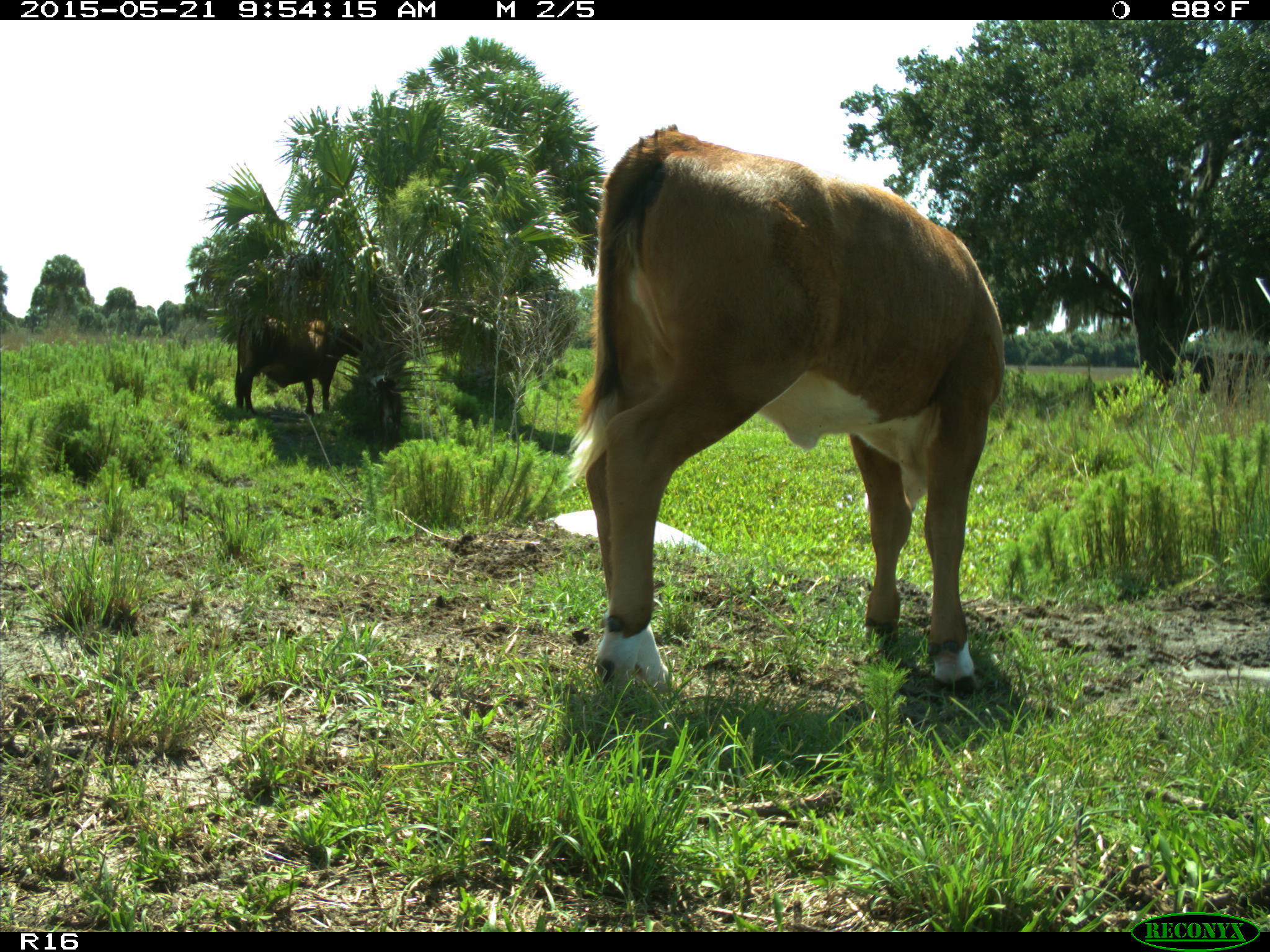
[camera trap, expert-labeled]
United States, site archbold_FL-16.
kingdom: Animalia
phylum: Chordata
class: Mammalia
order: Artiodactyla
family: Bovidae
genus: Bos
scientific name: Bos taurus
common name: domestic cow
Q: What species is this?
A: Bos taurus (domestic cow).